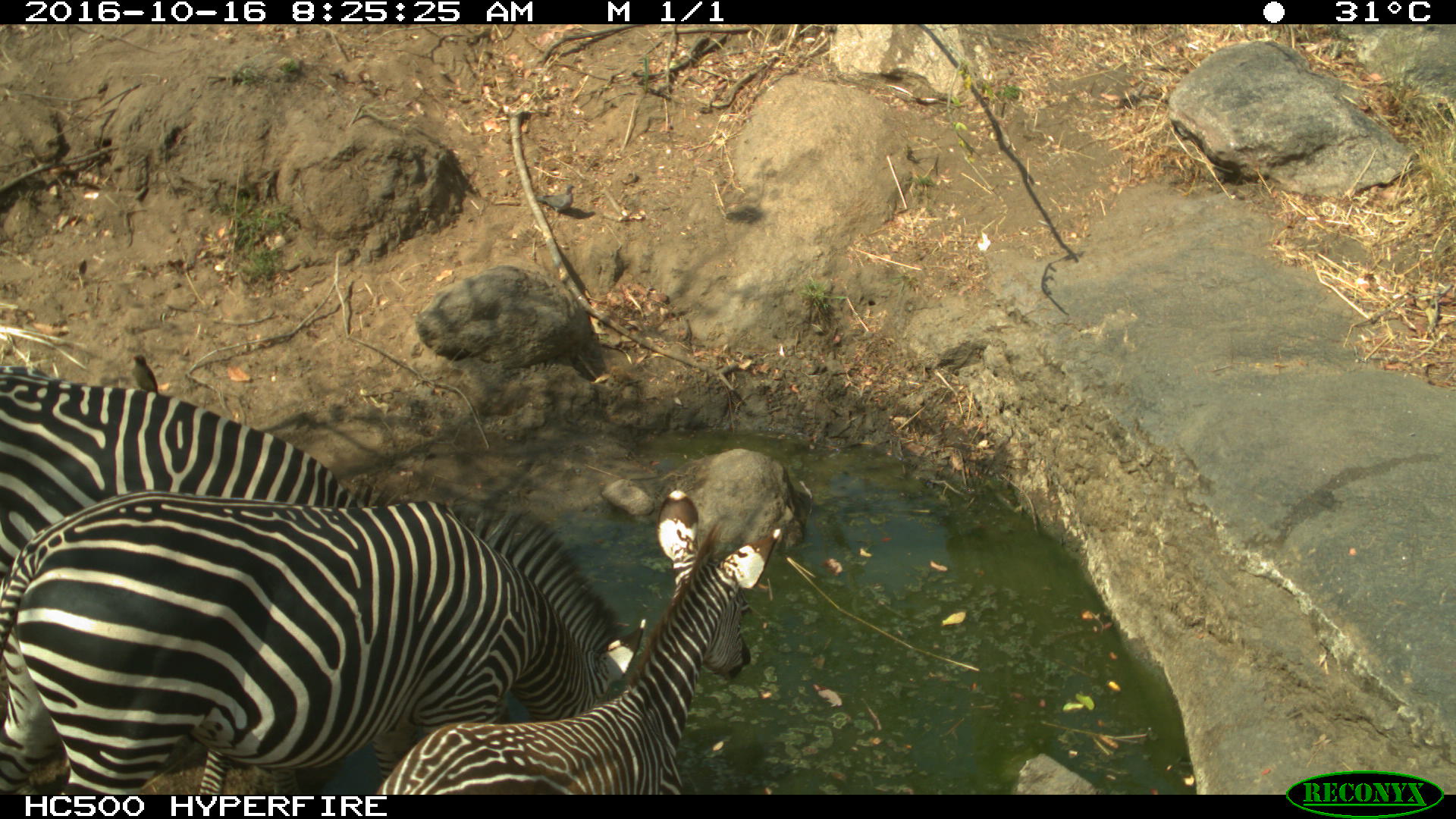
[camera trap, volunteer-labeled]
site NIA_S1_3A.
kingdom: Animalia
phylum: Chordata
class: Mammalia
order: Perissodactyla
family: Equidae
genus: Equus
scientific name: Equus quagga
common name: plains zebra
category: zebraplains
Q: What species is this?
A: Zebraplains (plains zebra) (Equus quagga).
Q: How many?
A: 3.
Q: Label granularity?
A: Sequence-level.